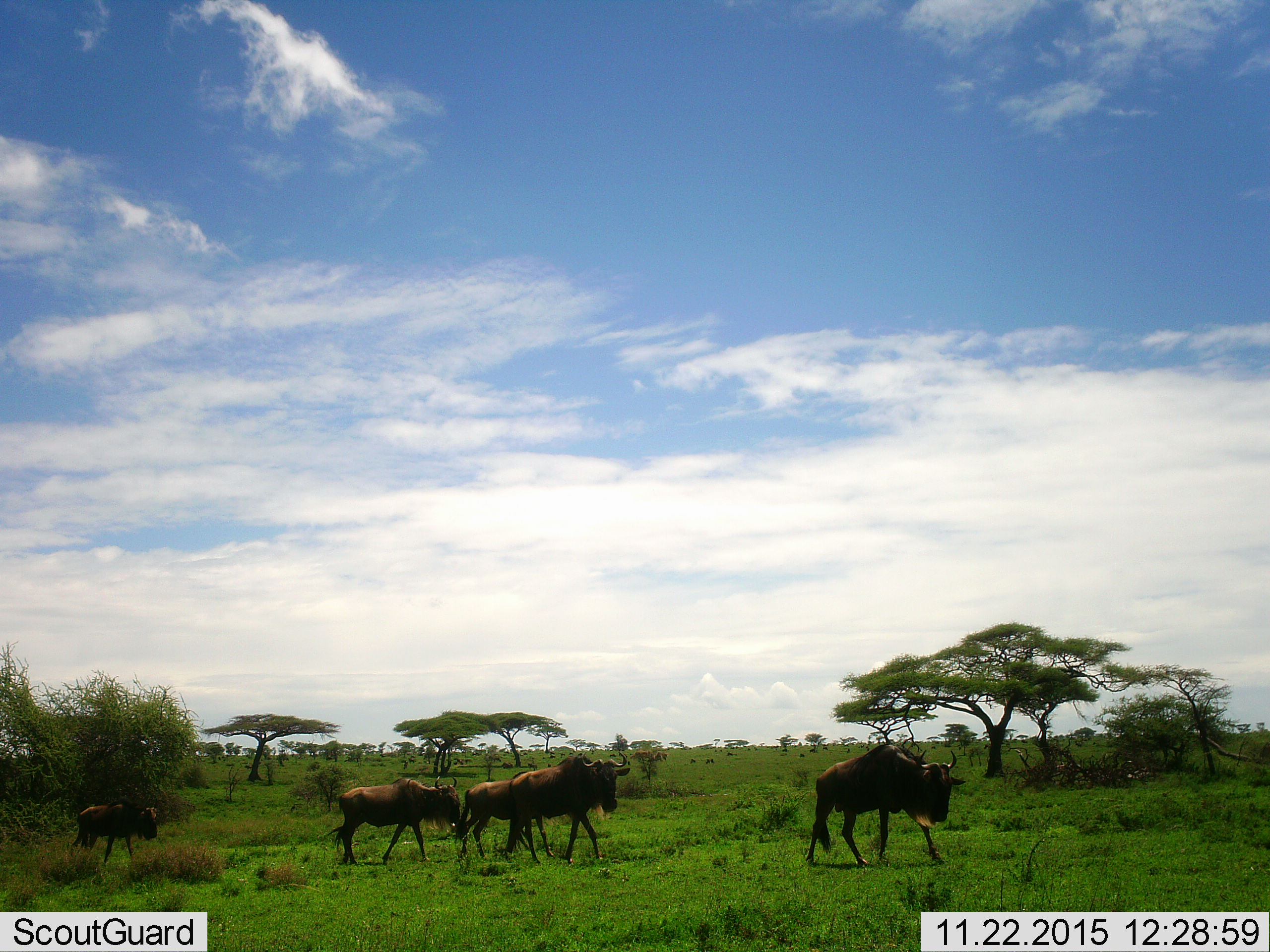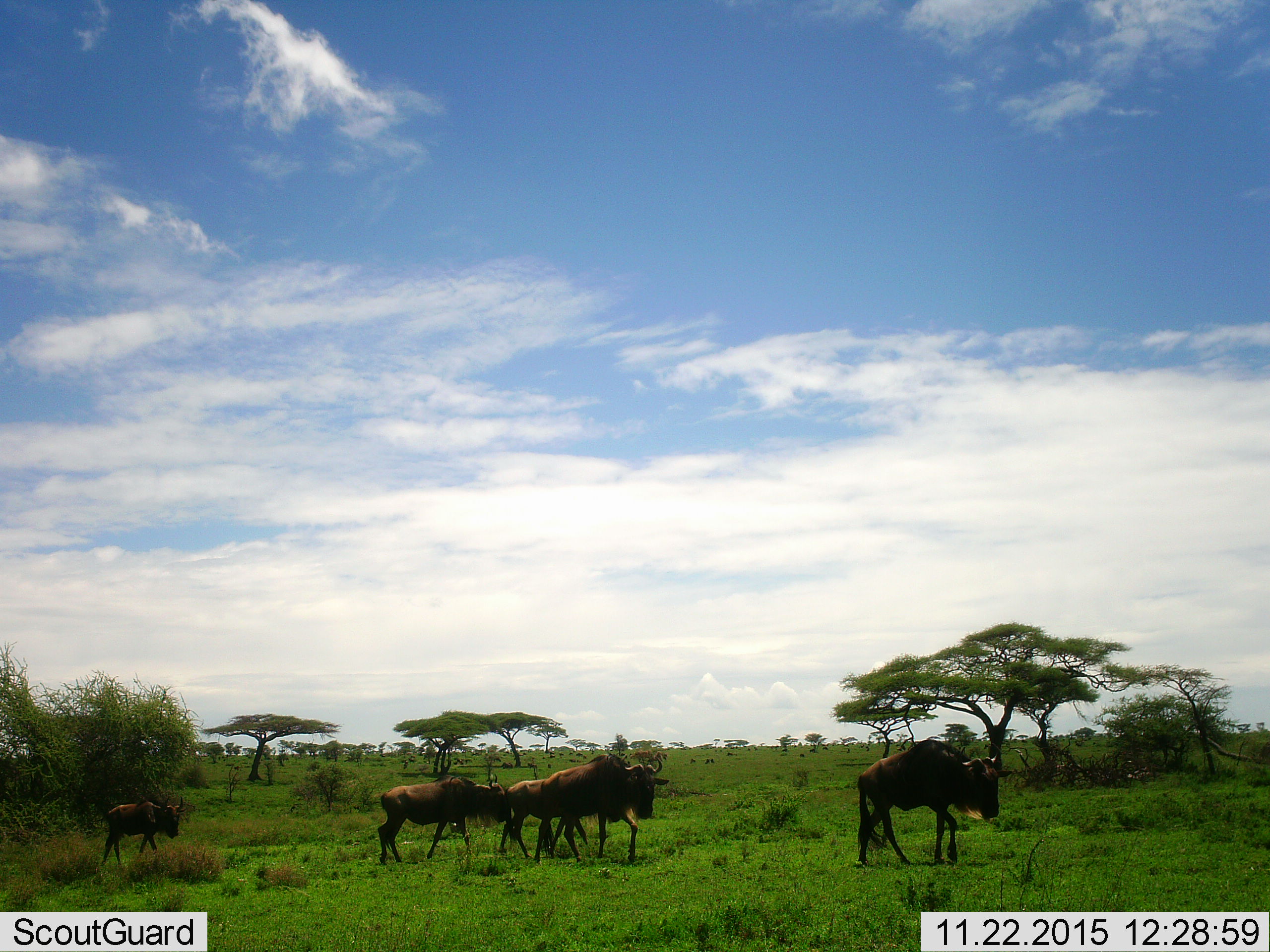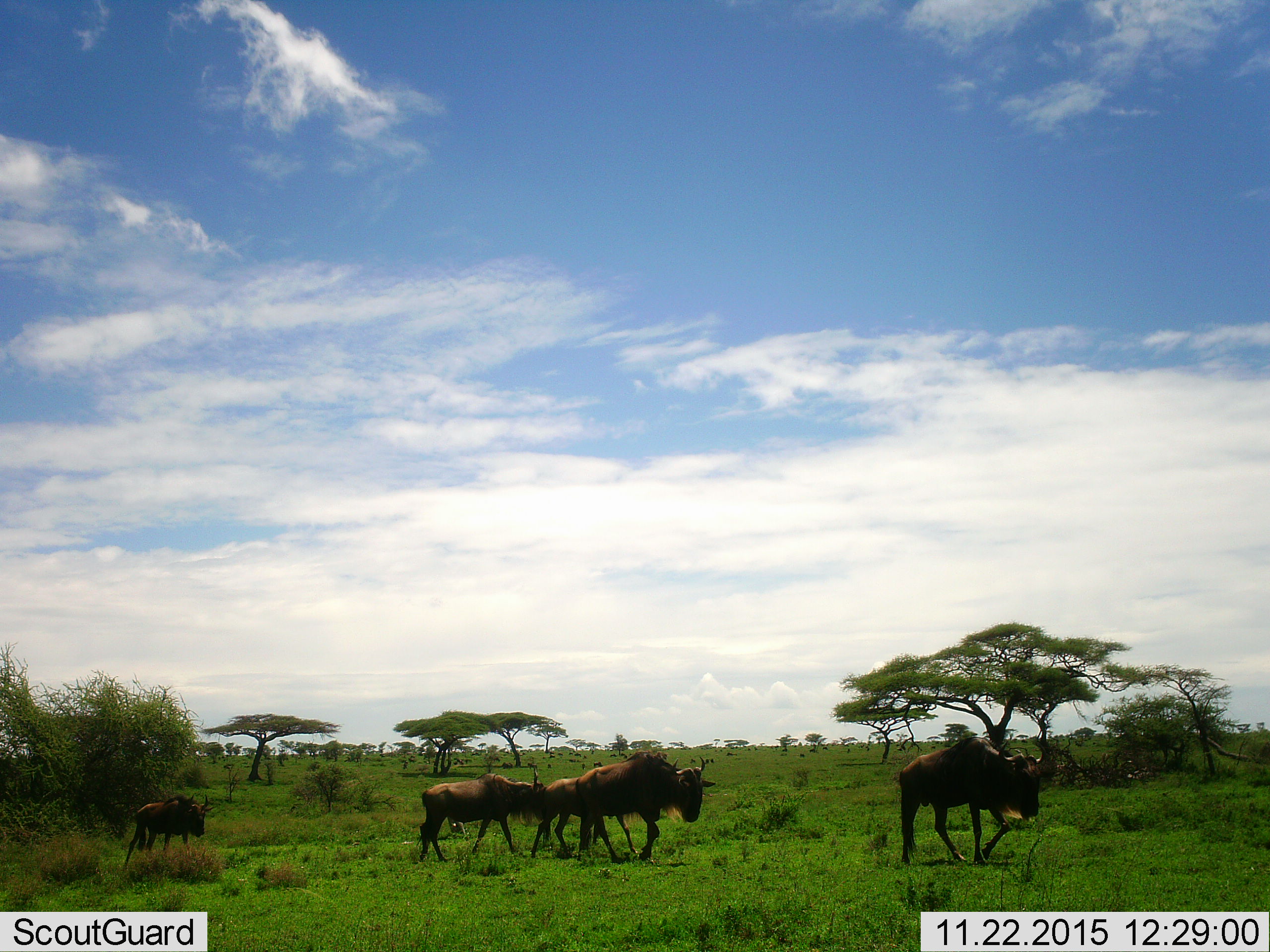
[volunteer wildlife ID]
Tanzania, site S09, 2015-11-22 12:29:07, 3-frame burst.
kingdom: Animalia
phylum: Chordata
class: Mammalia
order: Artiodactyla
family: Bovidae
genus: Connochaetes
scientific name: Connochaetes taurinus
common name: blue wildebeest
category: wildebeest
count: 5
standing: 12%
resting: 12%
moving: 100%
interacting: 0%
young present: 25%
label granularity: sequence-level